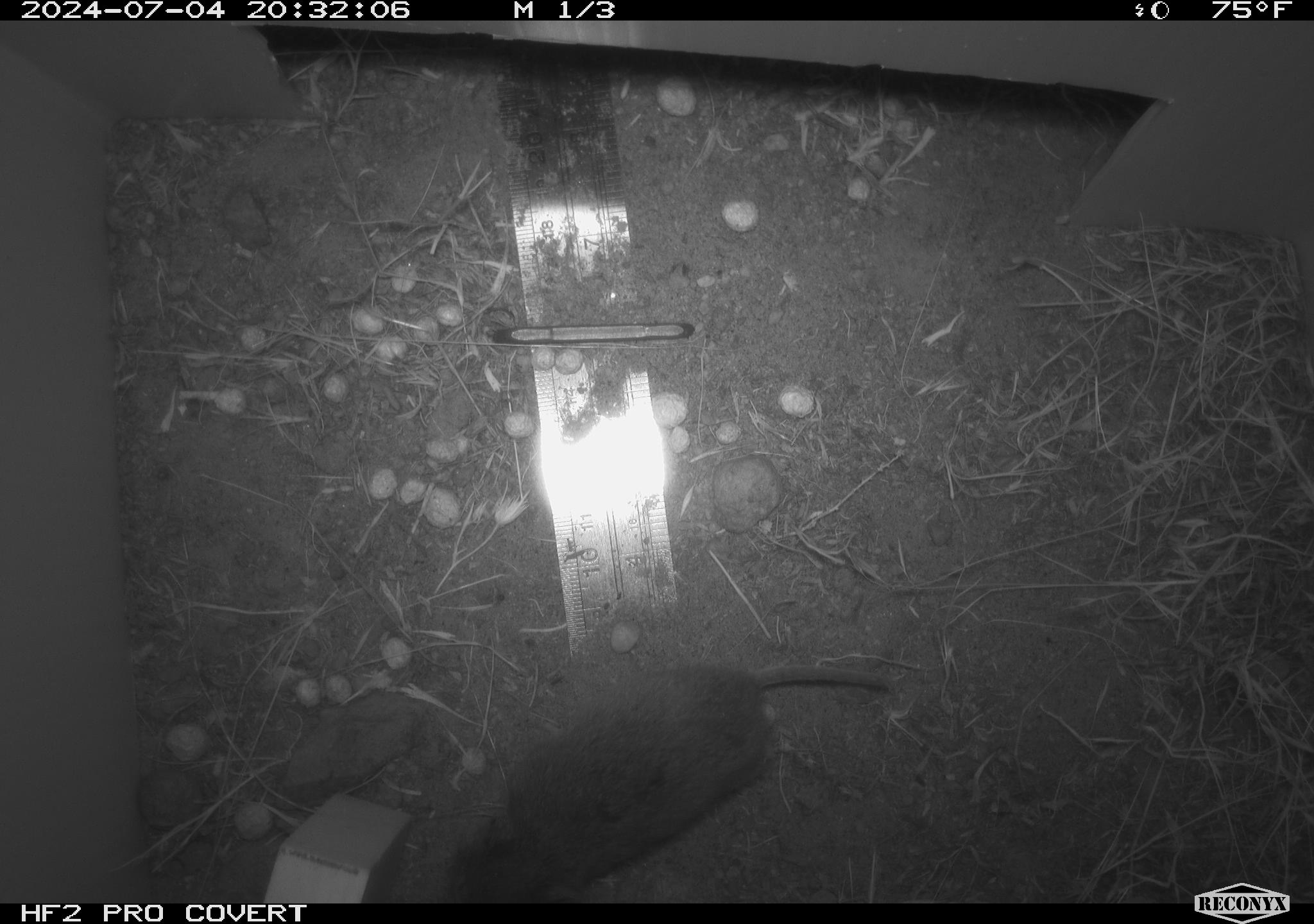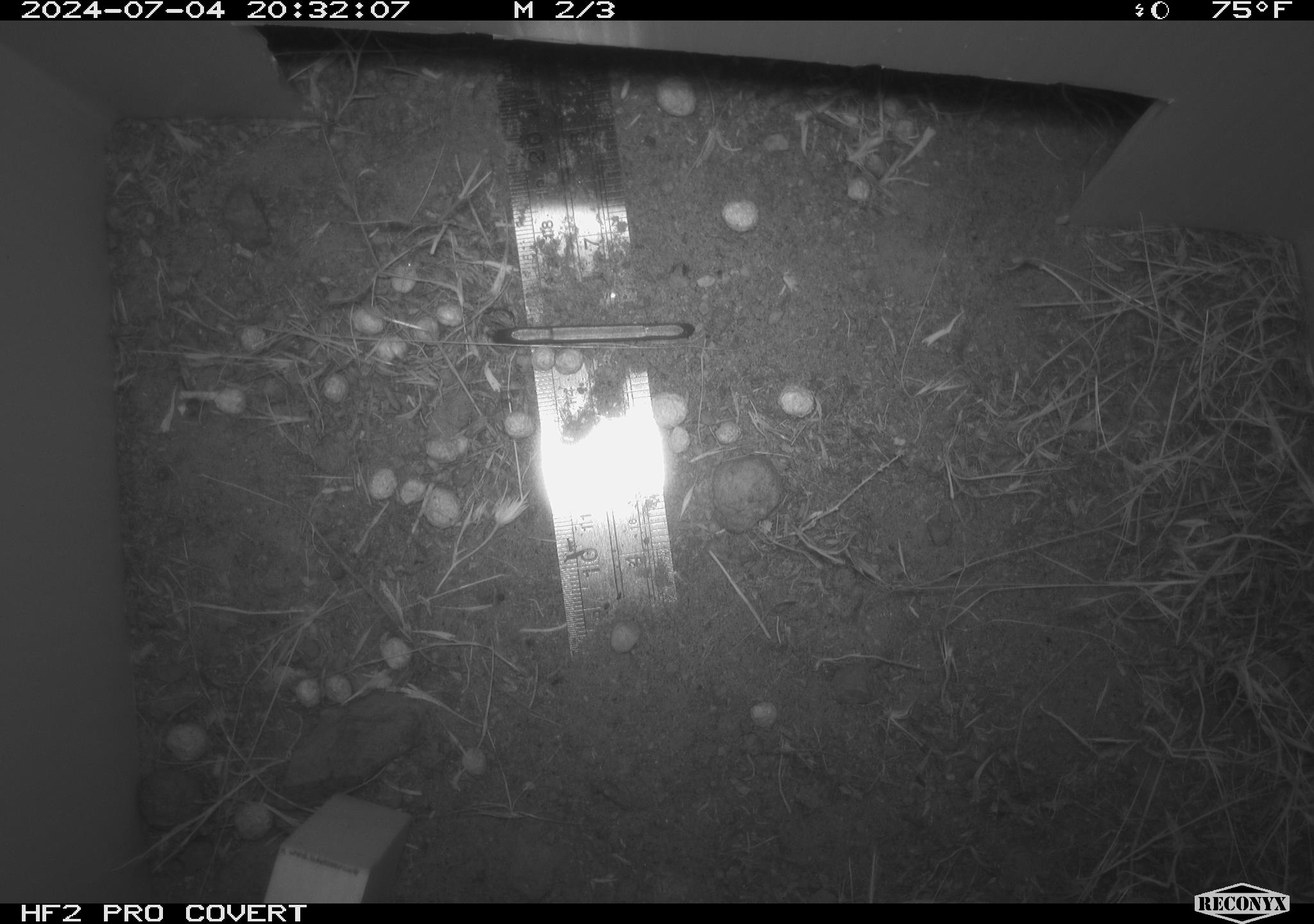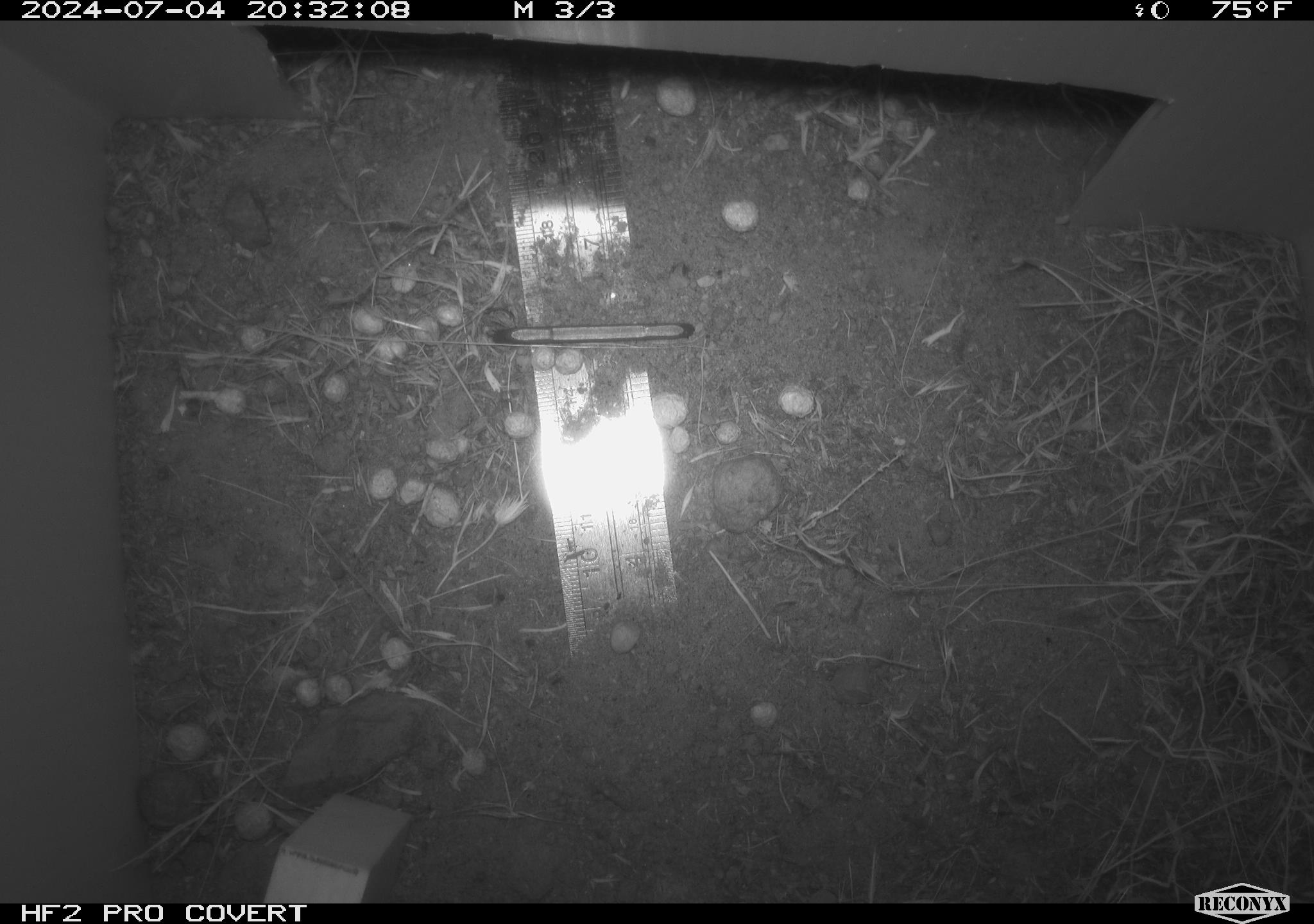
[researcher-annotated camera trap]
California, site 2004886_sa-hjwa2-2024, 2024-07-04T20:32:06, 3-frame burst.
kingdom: Animalia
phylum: Chordata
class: Mammalia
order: Rodentia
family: Cricetidae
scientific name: Cricetidae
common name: hamsters, voles, lemmings, and allies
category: cricetidae family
Cricetidae family (hamsters, voles, lemmings, and allies) (Cricetidae).